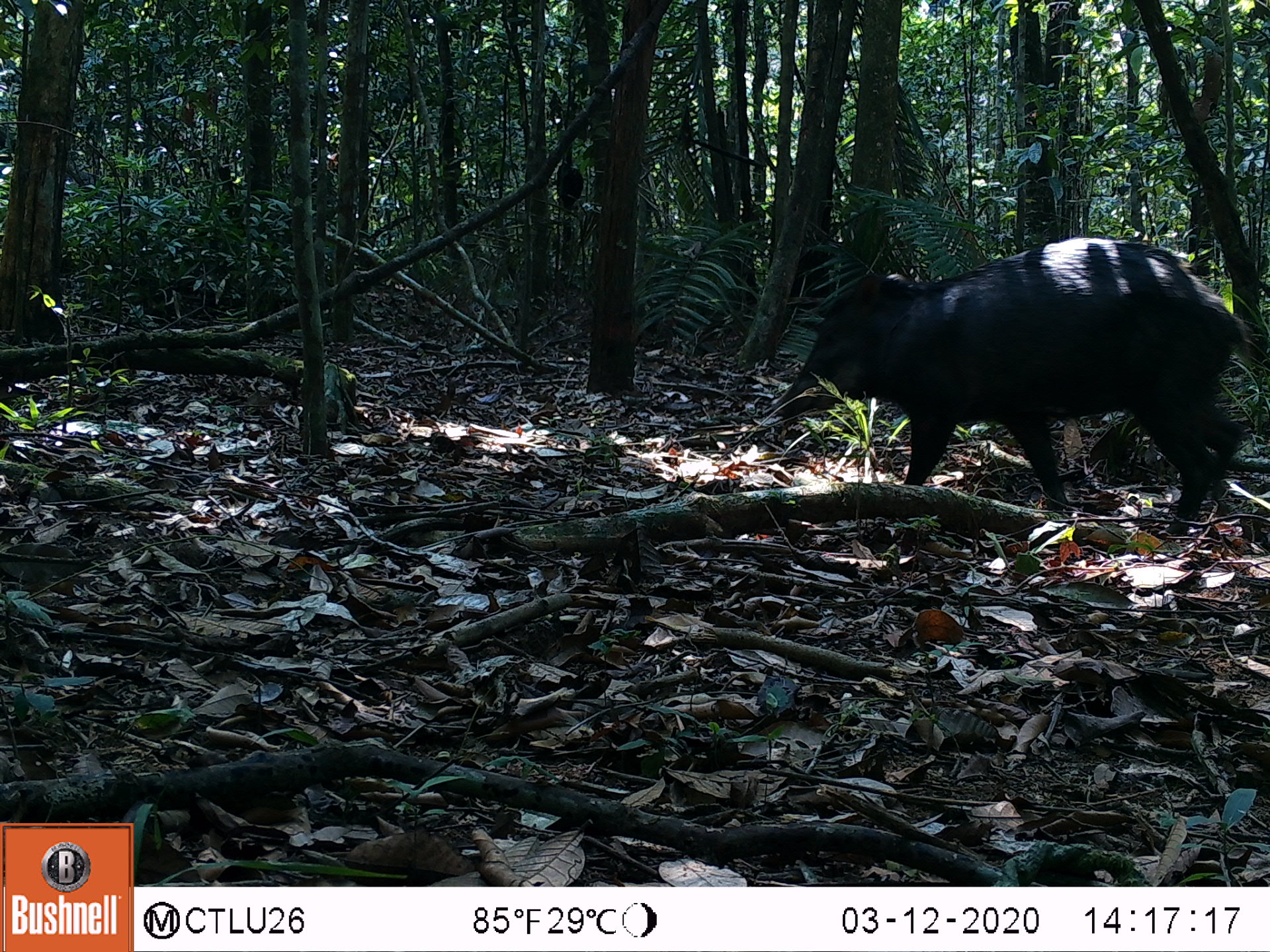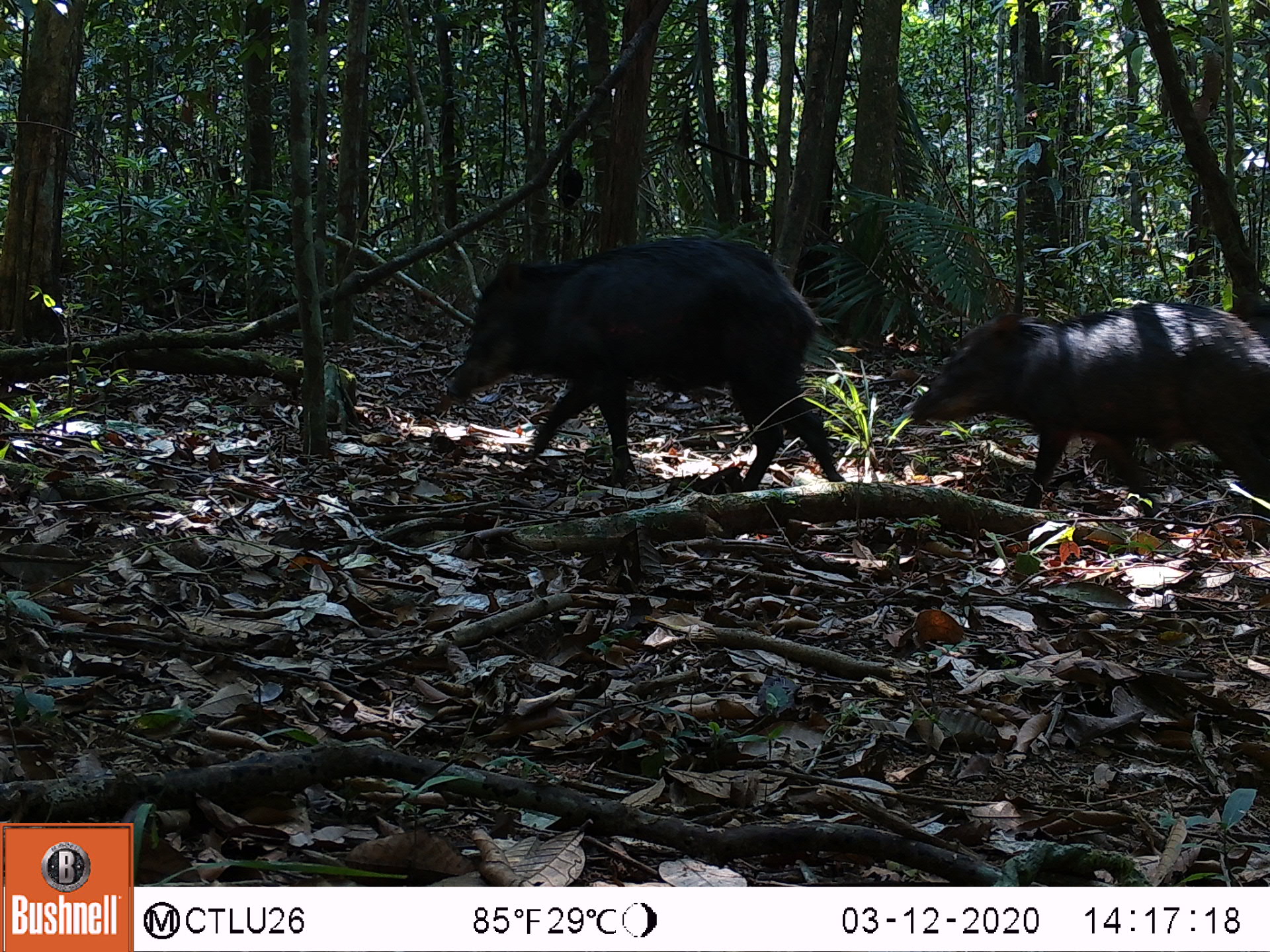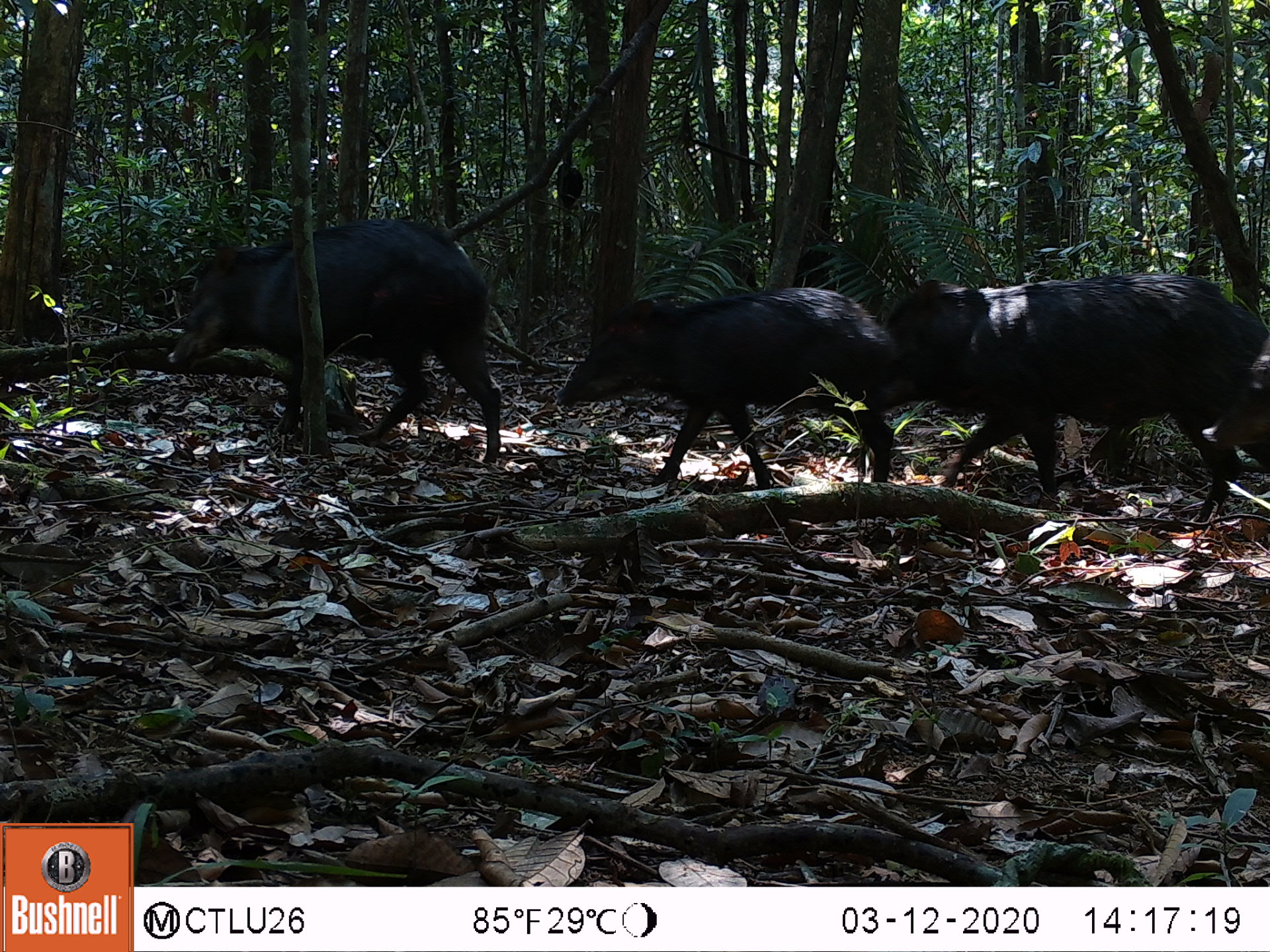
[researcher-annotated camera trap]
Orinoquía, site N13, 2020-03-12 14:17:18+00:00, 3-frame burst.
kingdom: Animalia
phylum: Chordata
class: Mammalia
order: Artiodactyla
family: Tayassuidae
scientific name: Tayassuidae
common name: peccary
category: unknown peccary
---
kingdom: Animalia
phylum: Chordata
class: Mammalia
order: Artiodactyla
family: Tayassuidae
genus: Tayassu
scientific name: Tayassu pecari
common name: white-lipped peccary